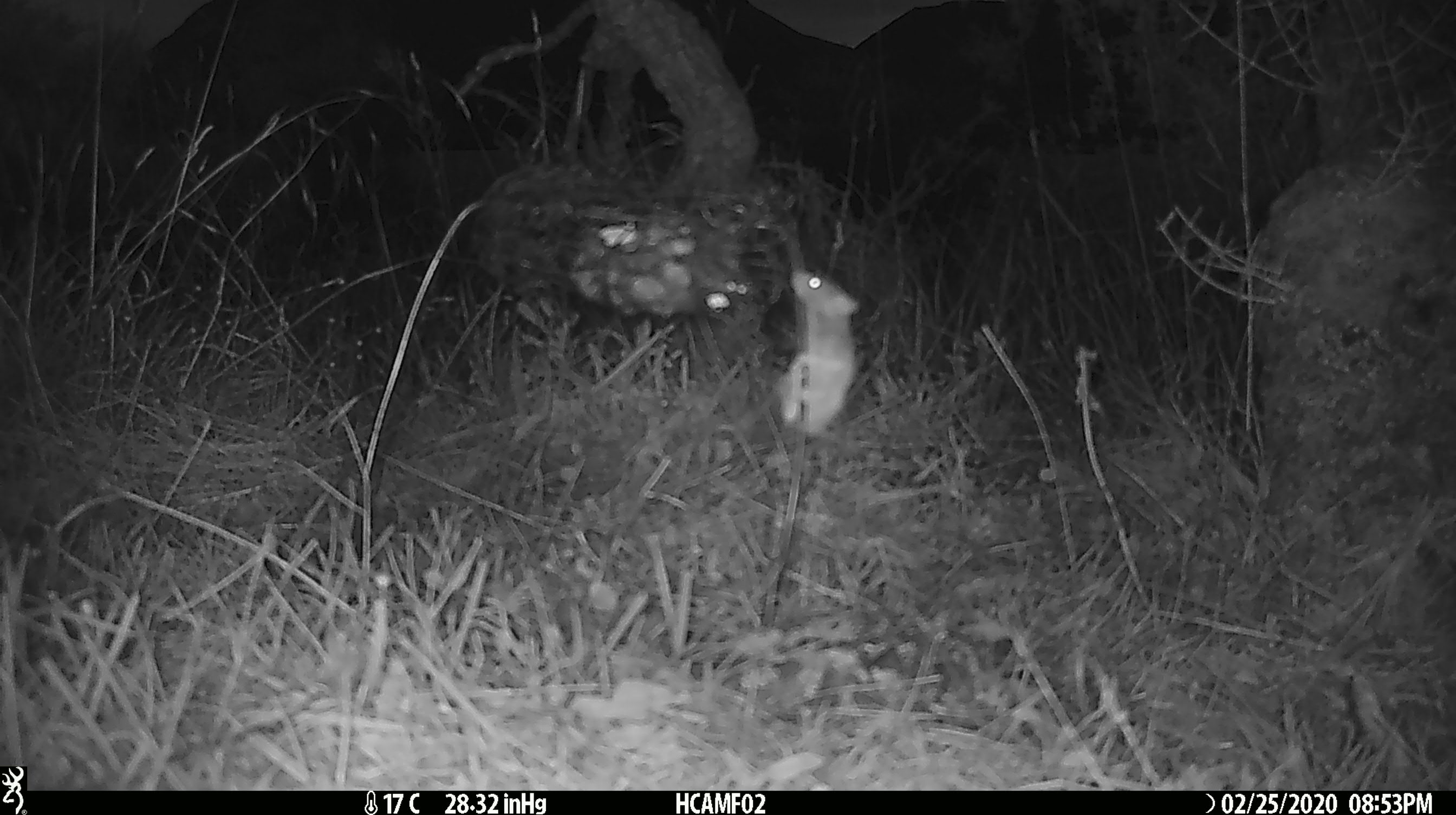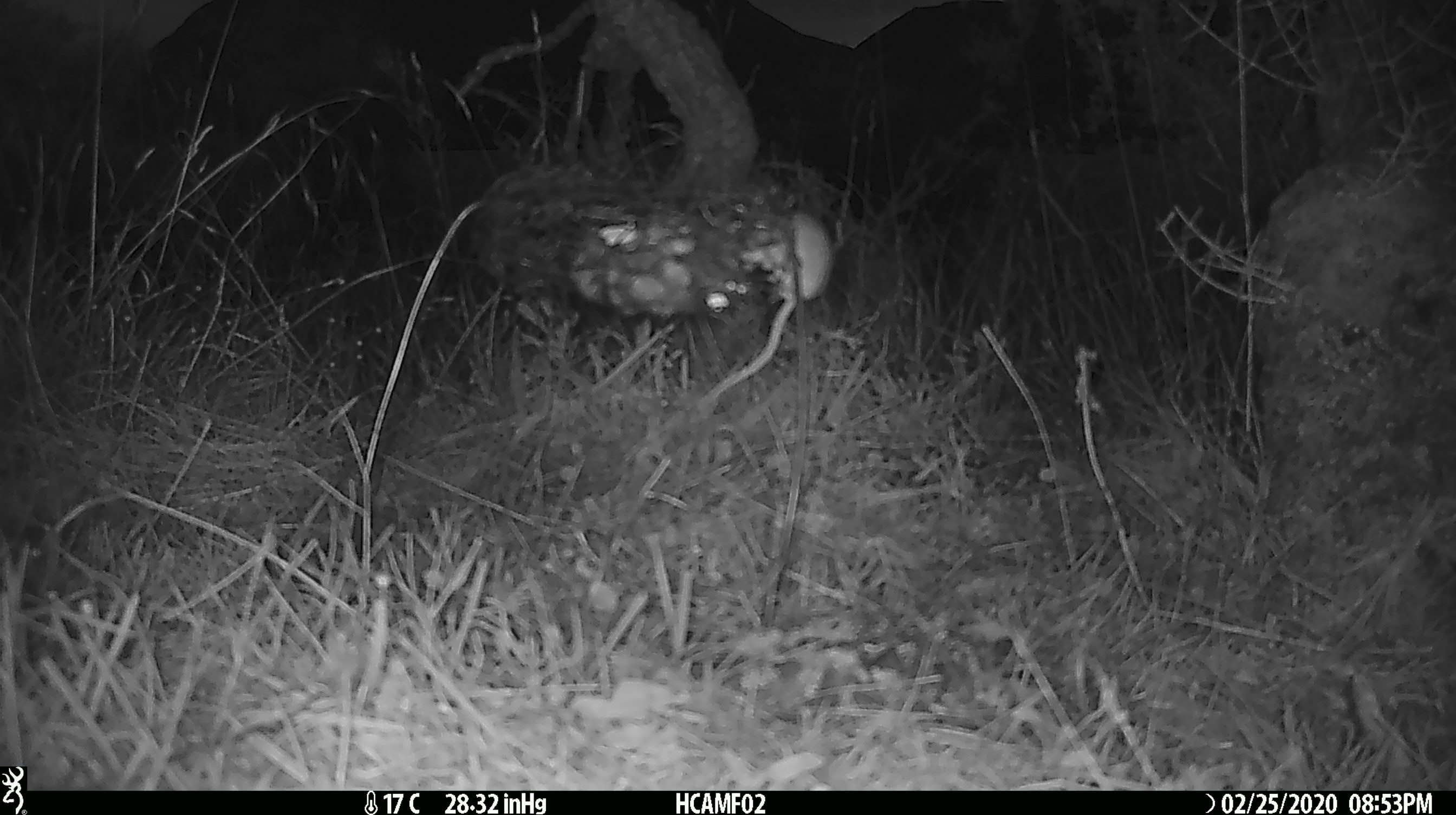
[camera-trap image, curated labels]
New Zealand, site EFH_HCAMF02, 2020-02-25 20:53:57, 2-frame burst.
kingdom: Animalia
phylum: Chordata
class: Mammalia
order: Rodentia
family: Muridae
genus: Mus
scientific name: Mus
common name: mouse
Mouse (Mus).